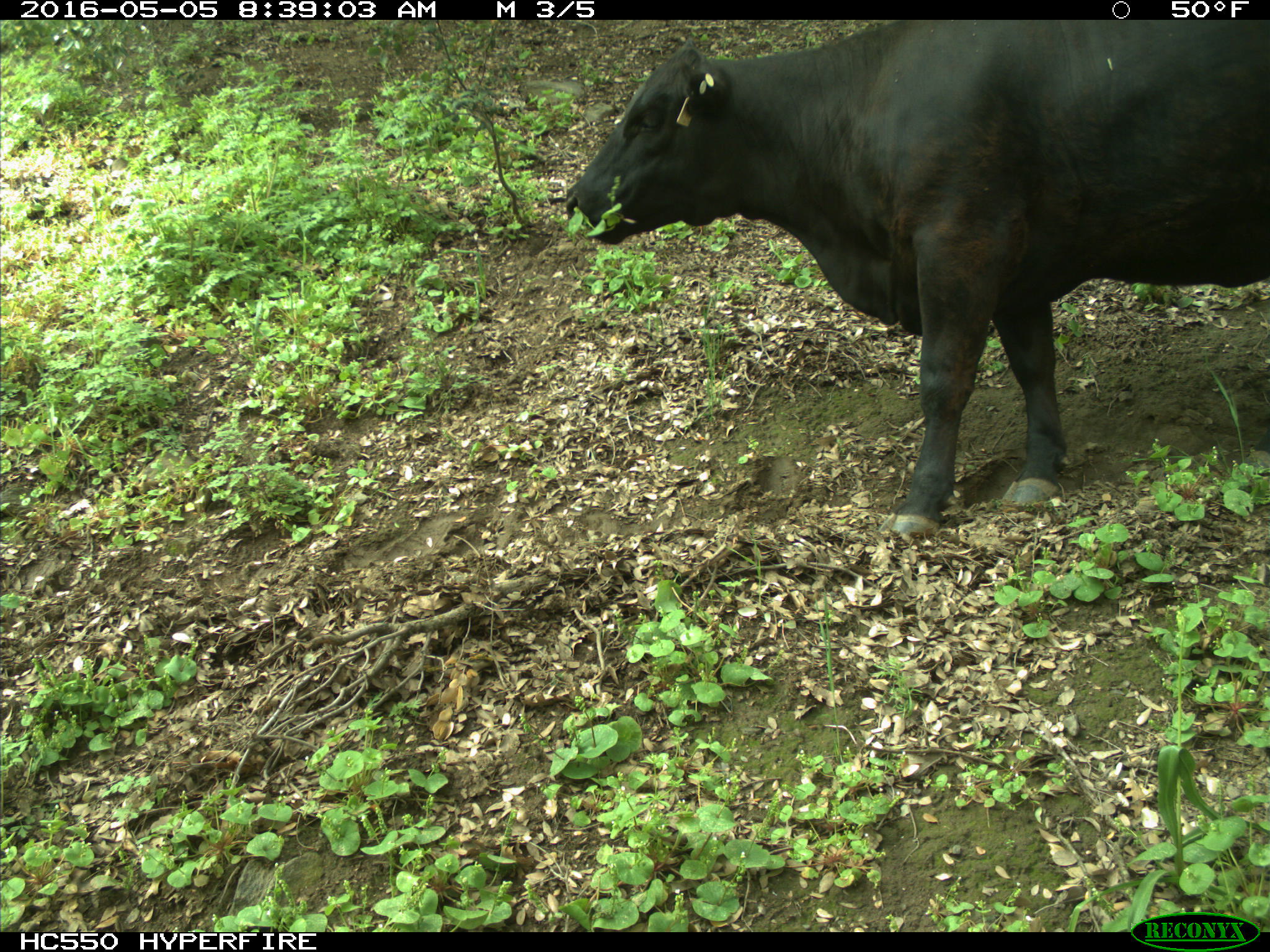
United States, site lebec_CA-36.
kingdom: Animalia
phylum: Chordata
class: Mammalia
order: Artiodactyla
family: Bovidae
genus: Bos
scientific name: Bos taurus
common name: domestic cow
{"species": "Bos taurus (domestic cow)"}